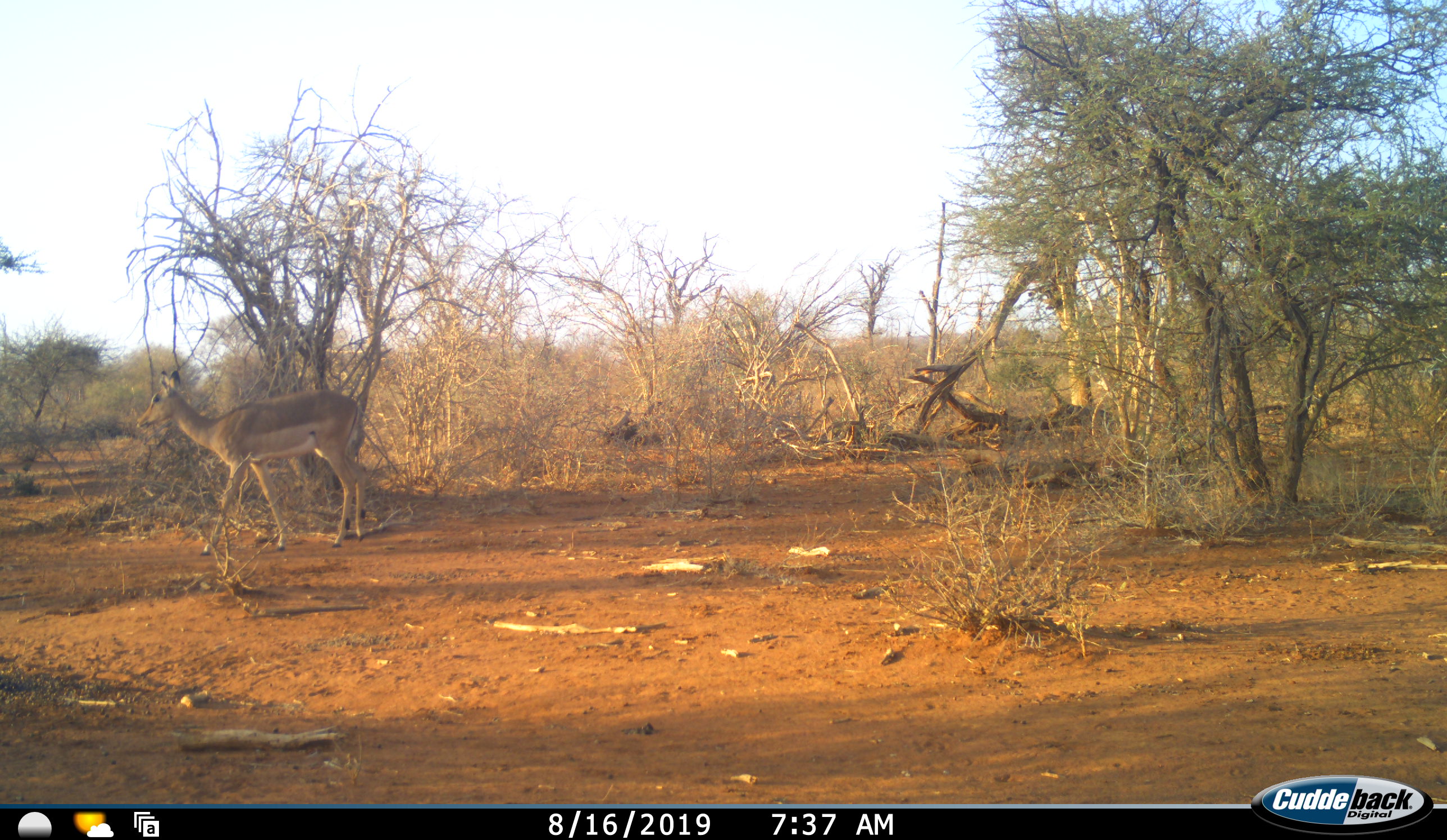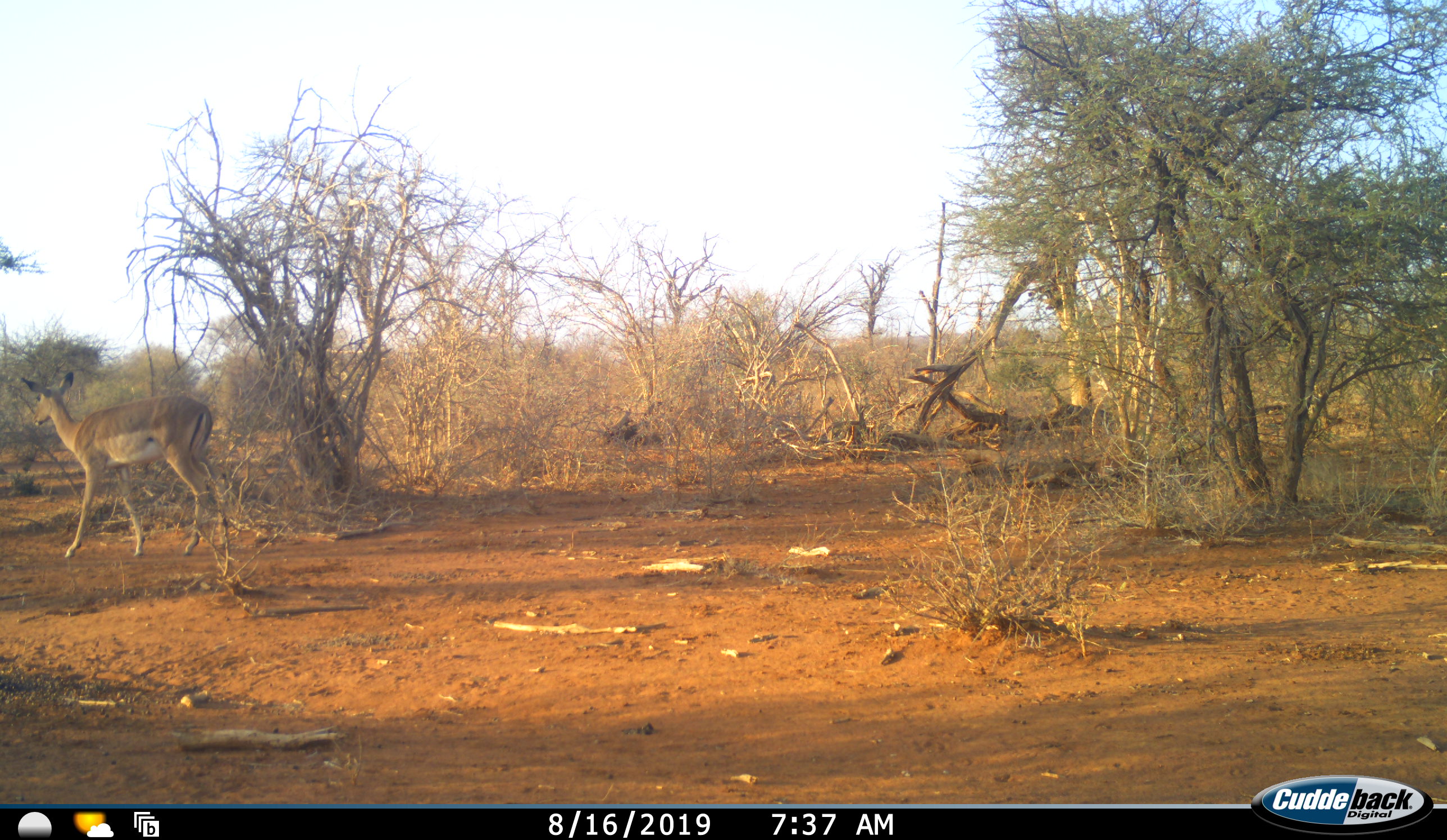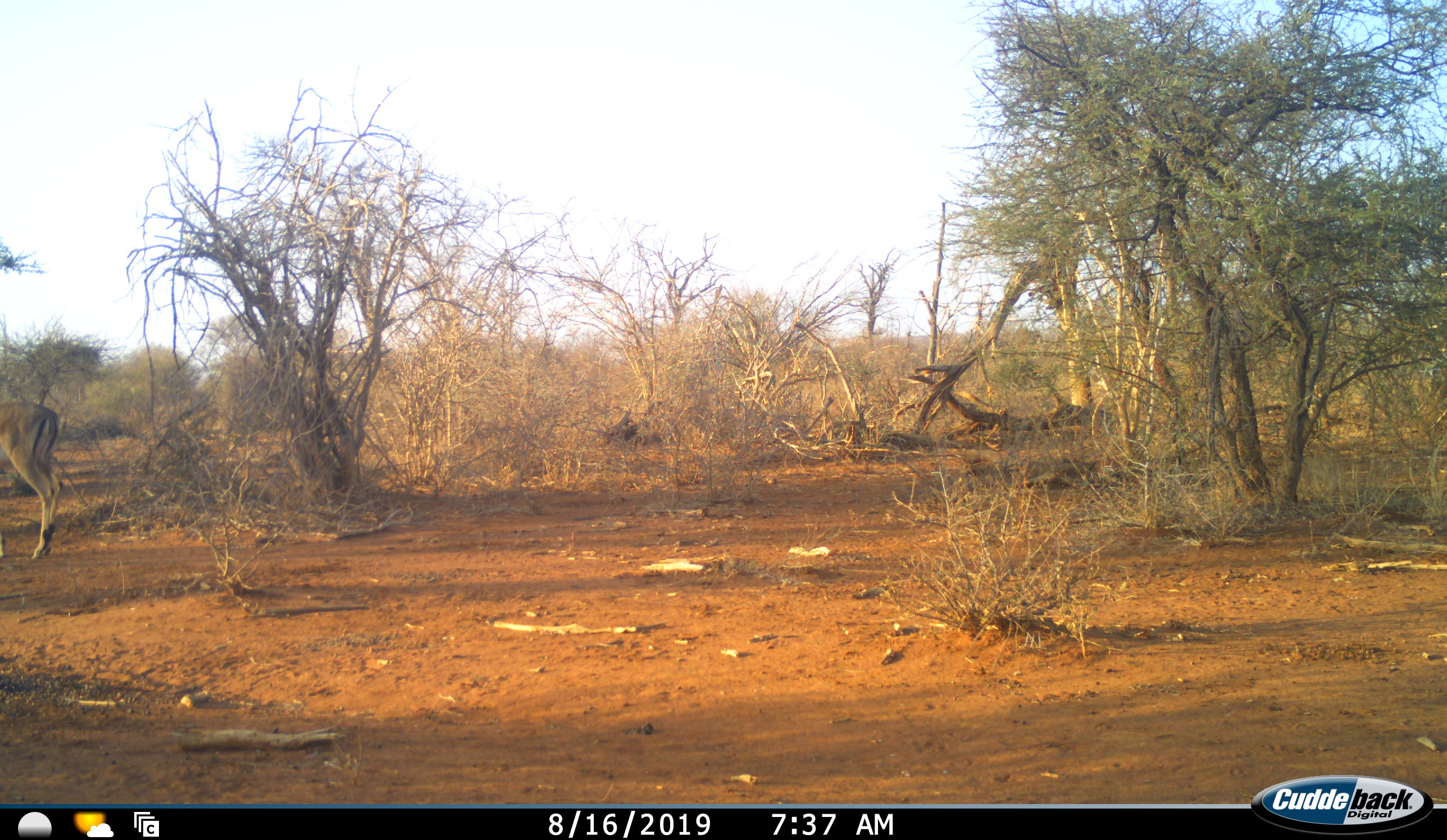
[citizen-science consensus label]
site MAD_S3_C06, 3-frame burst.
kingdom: Animalia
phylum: Chordata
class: Mammalia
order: Artiodactyla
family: Bovidae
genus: Aepyceros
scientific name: Aepyceros melampus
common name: impala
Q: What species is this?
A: Impala (Aepyceros melampus).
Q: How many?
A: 1.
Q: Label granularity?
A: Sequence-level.